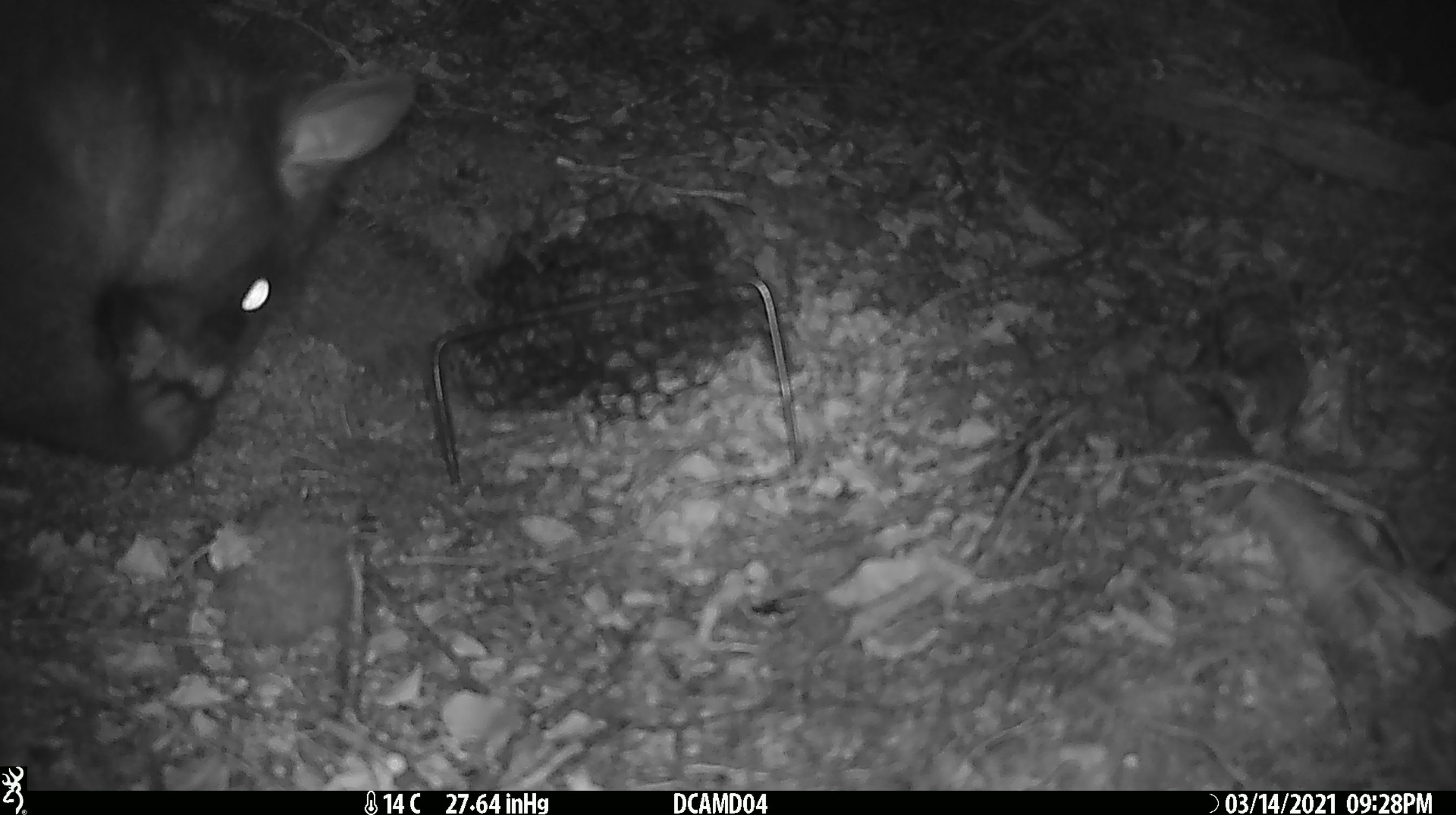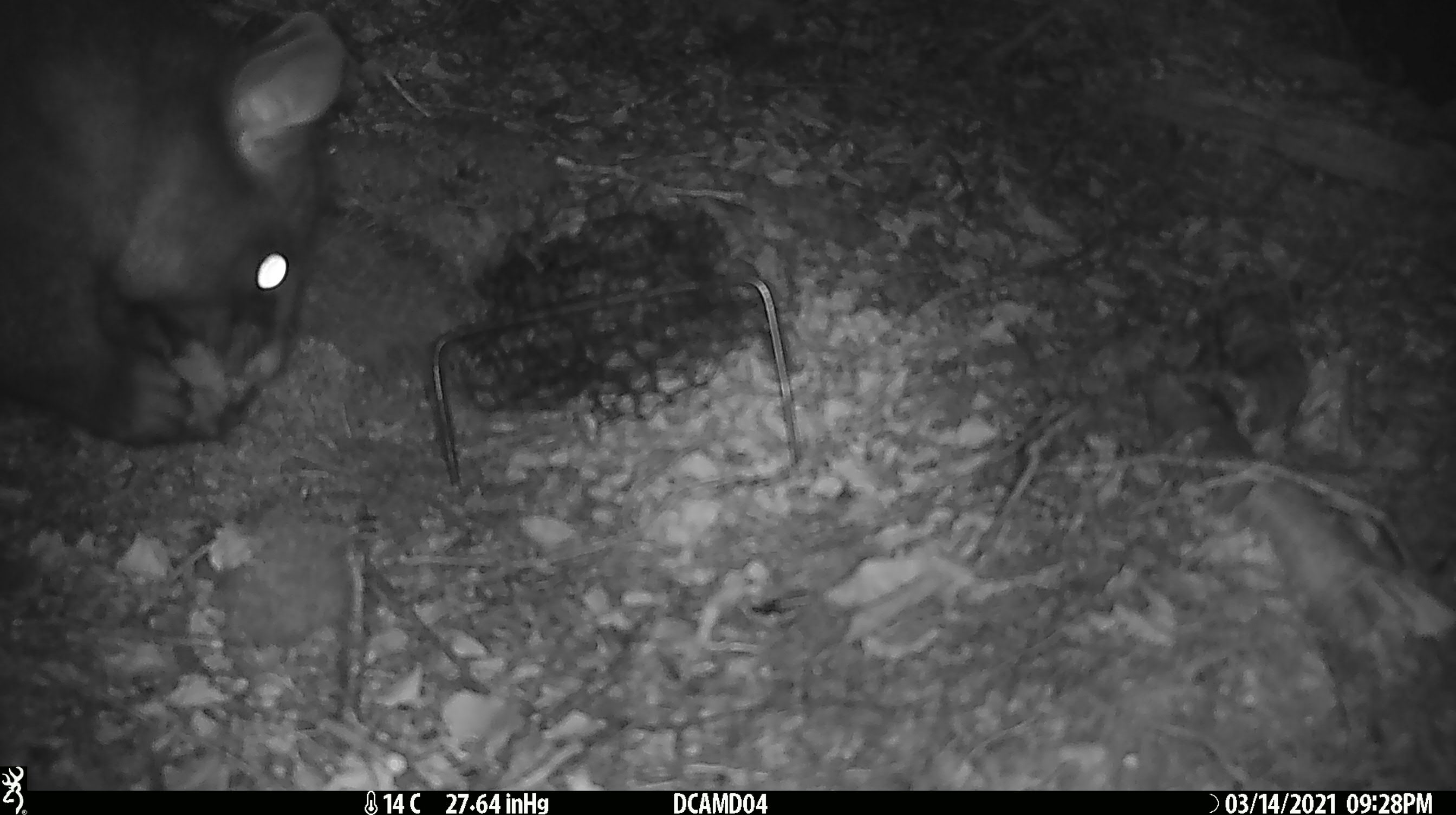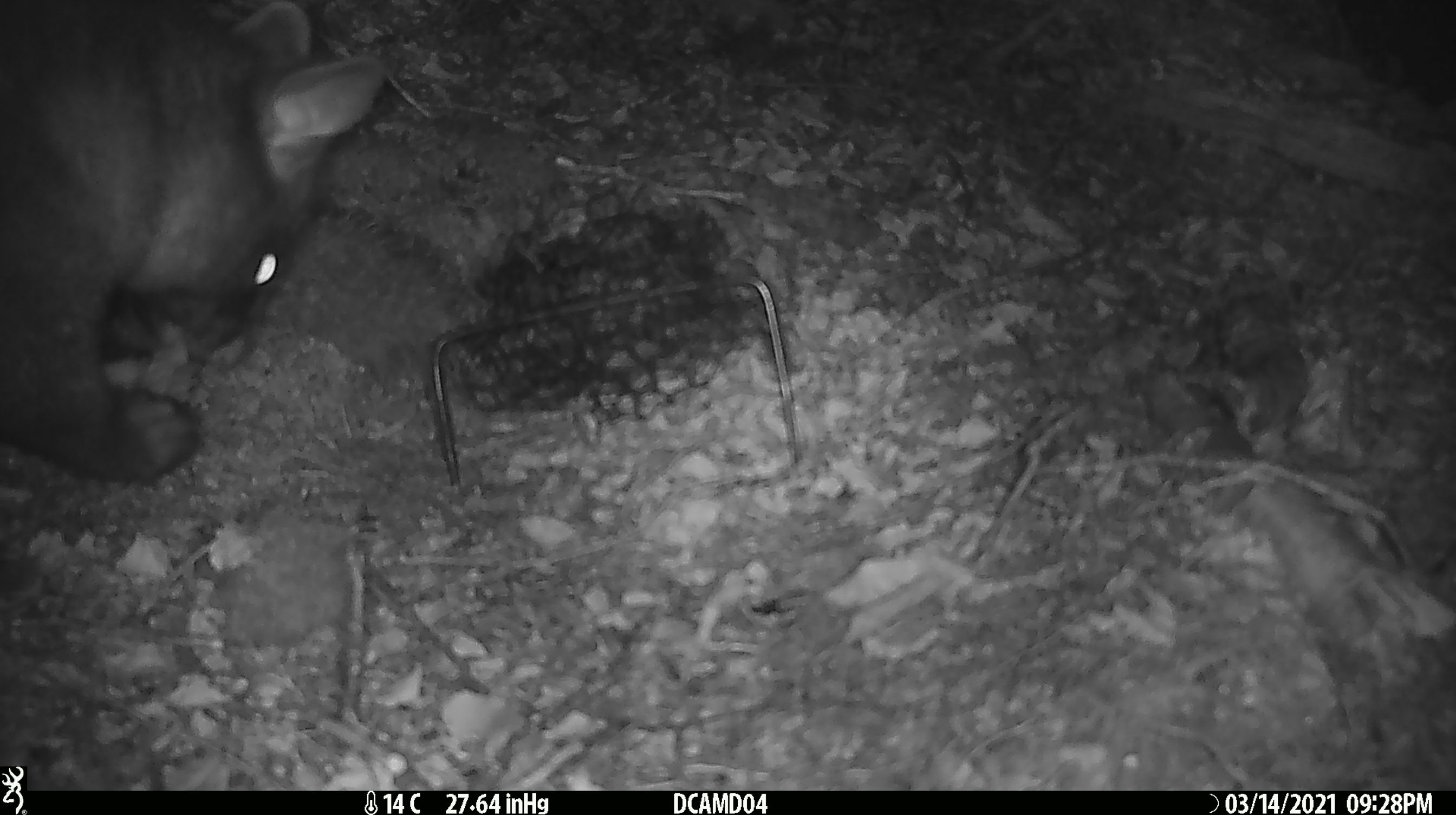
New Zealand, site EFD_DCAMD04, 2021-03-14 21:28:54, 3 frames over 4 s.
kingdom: Animalia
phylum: Chordata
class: Mammalia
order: Diprotodontia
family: Phalangeridae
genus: Trichosurus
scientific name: Trichosurus vulpecula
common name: common brushtail possum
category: possum